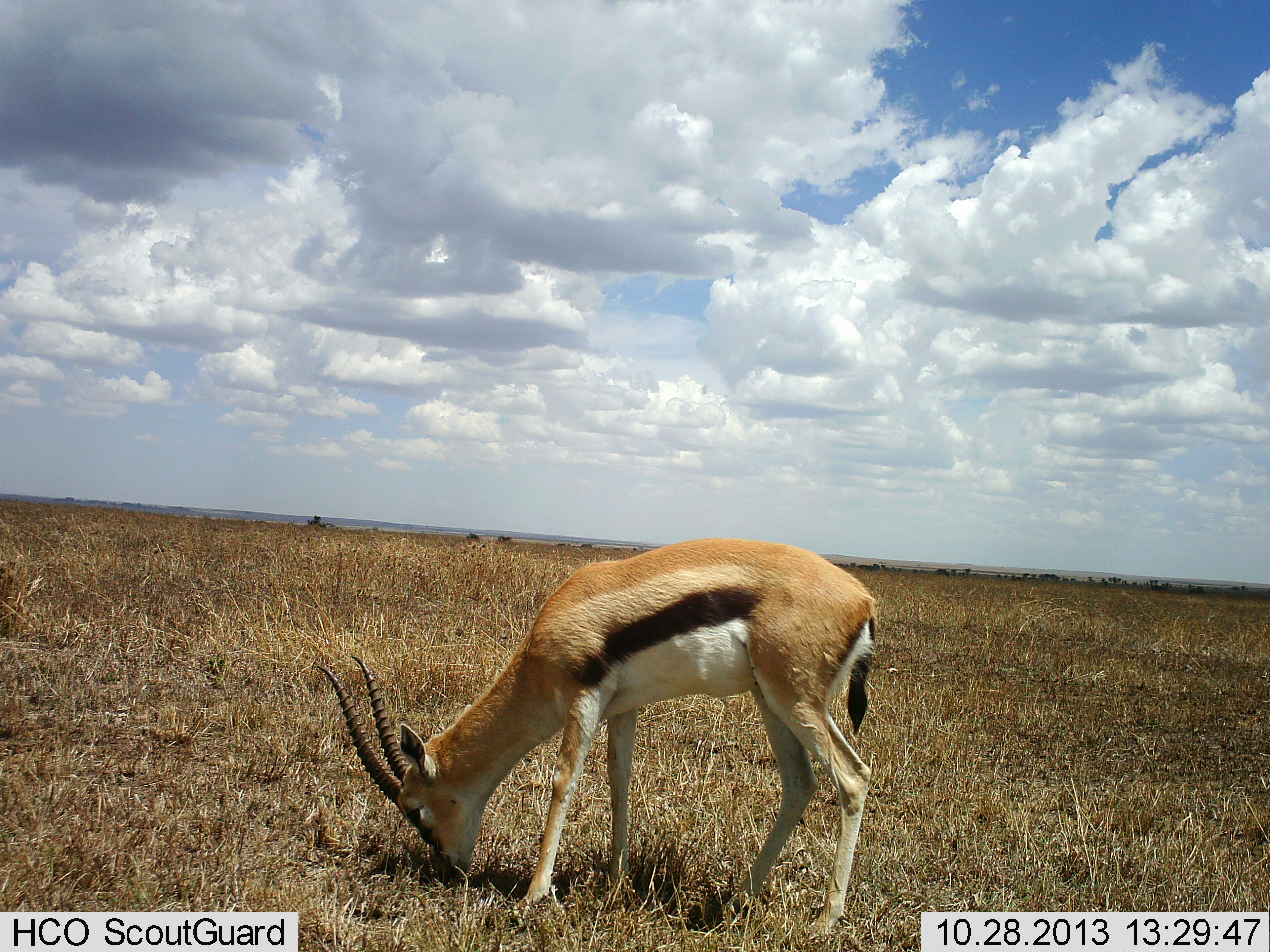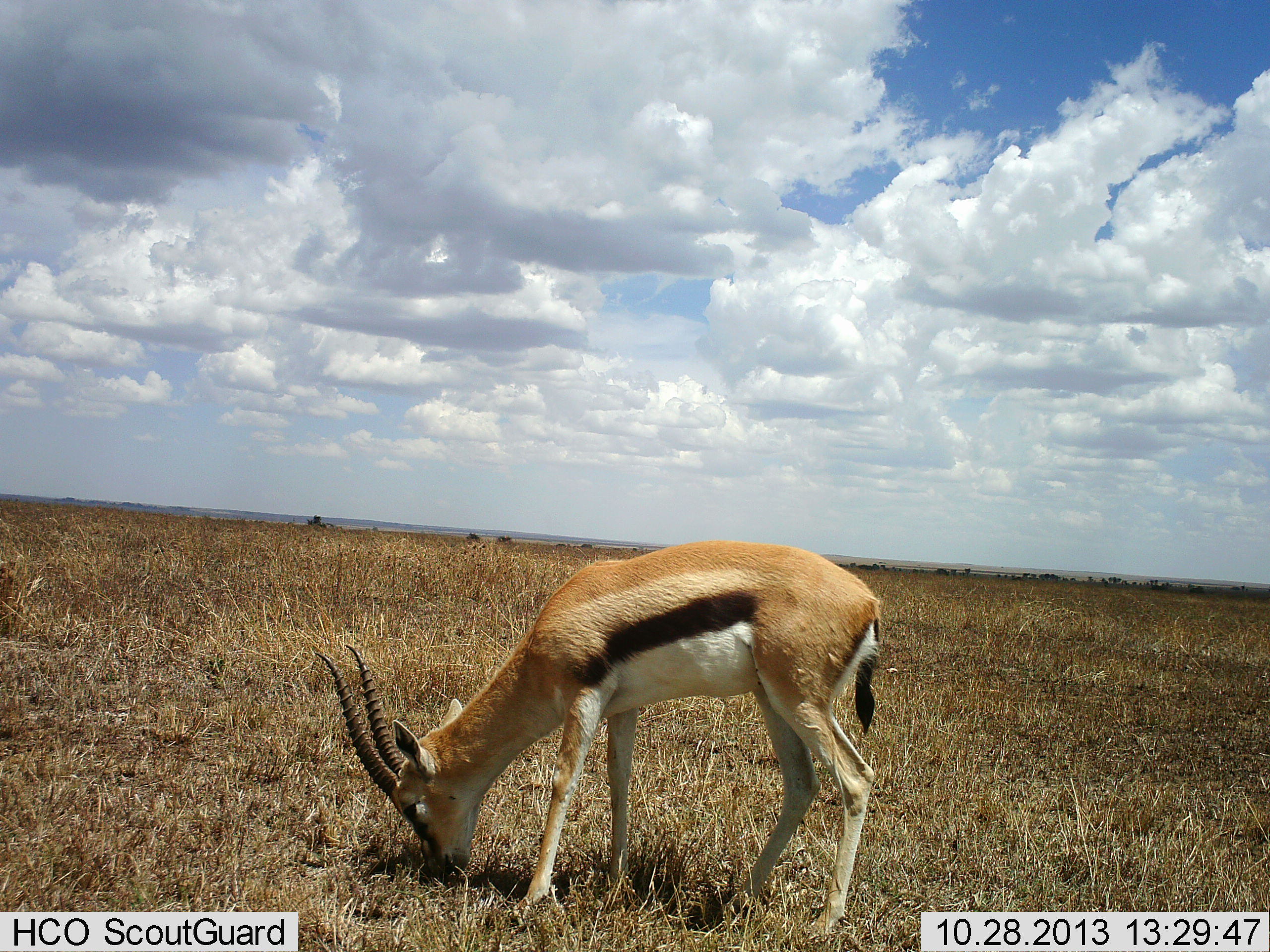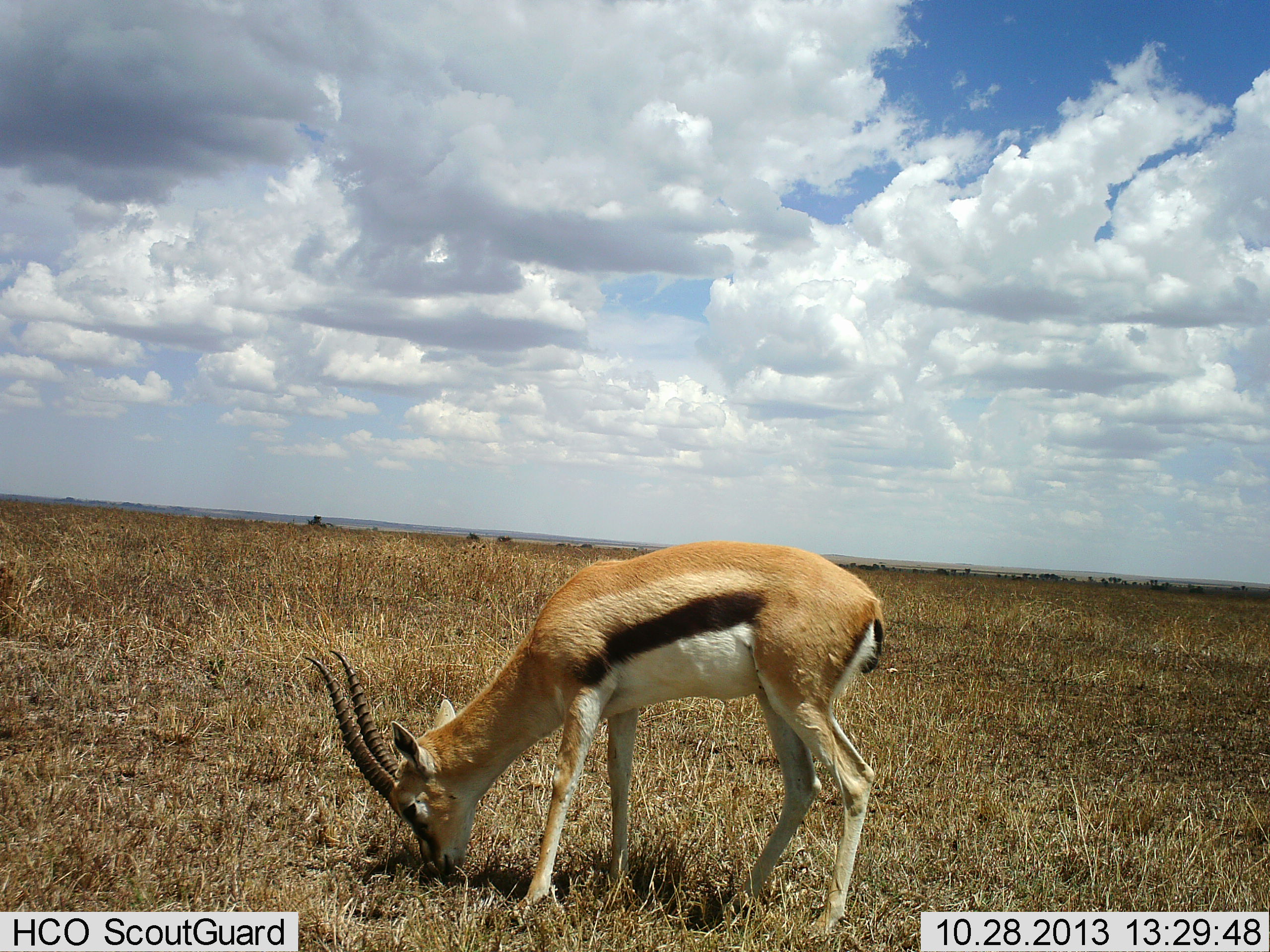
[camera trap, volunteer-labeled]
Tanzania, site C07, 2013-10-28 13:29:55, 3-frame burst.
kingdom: Animalia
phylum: Chordata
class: Mammalia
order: Artiodactyla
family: Bovidae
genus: Eudorcas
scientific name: Eudorcas thomsonii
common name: thomson's gazelle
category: gazellethomsons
Gazellethomsons (thomson's gazelle) (Eudorcas thomsonii), count 1. Behavior (volunteer vote fractions): standing 20%, resting 0%, moving 0%, interacting 0%. Young present (vote fraction): 0%. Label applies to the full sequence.